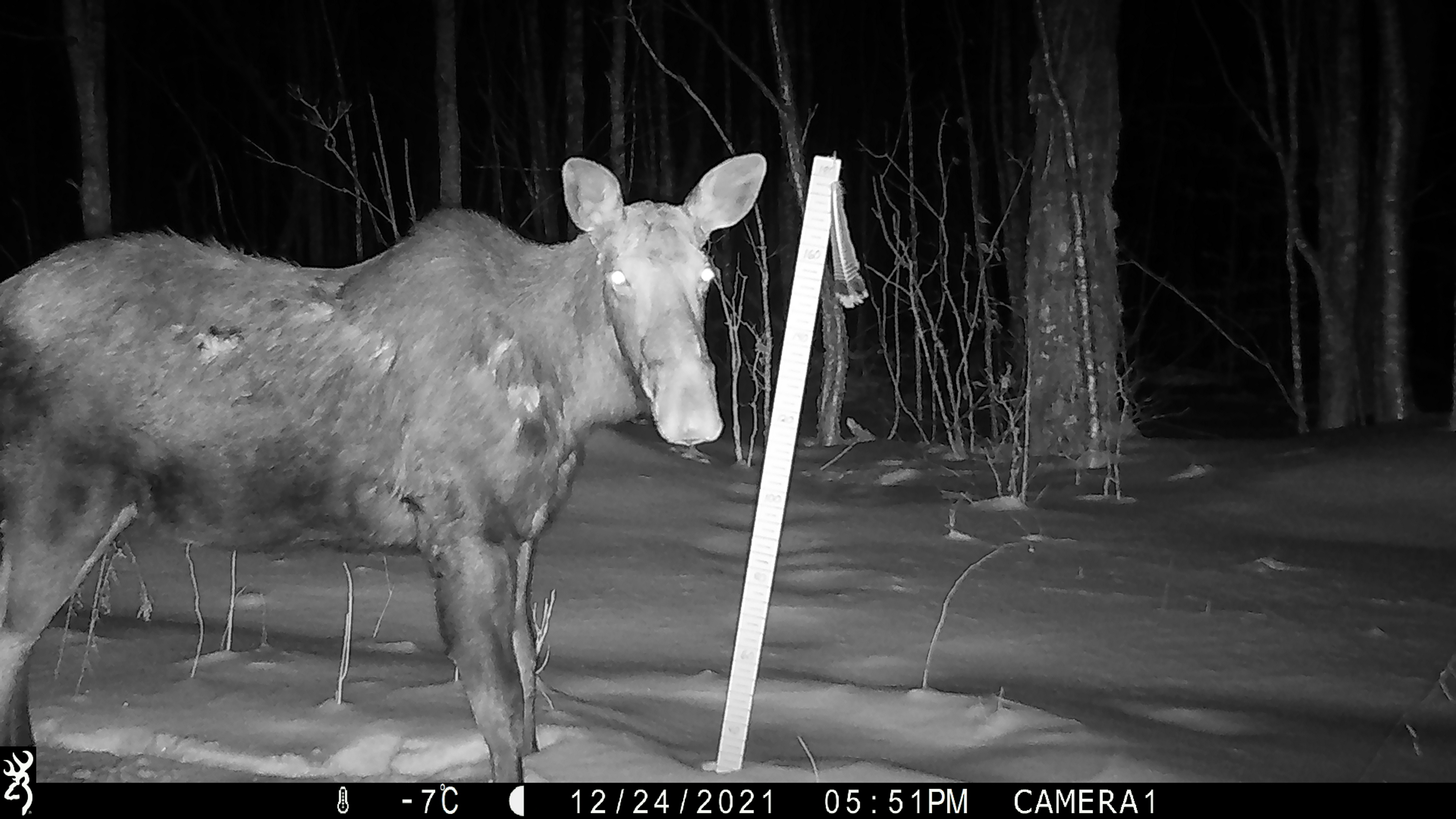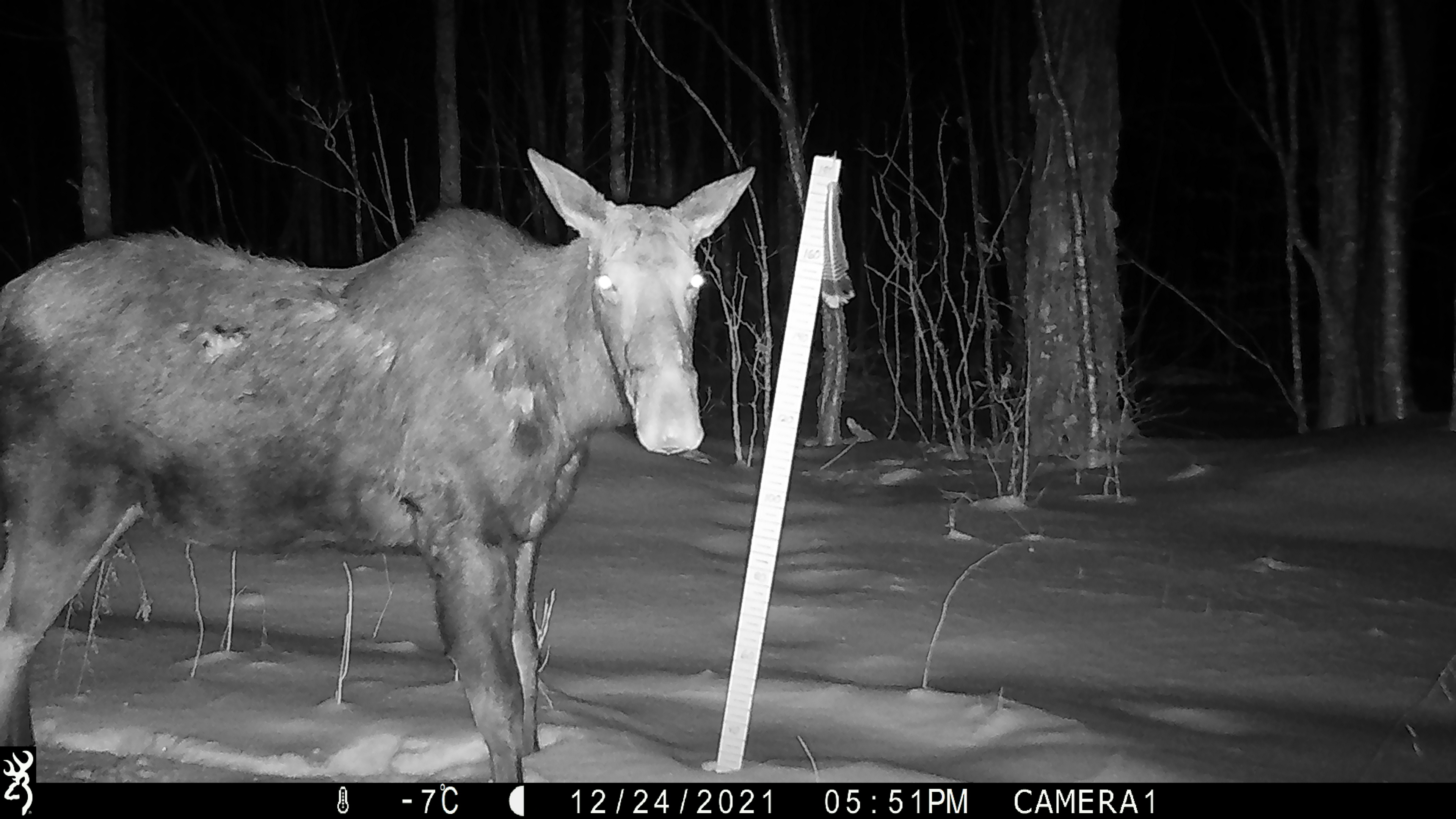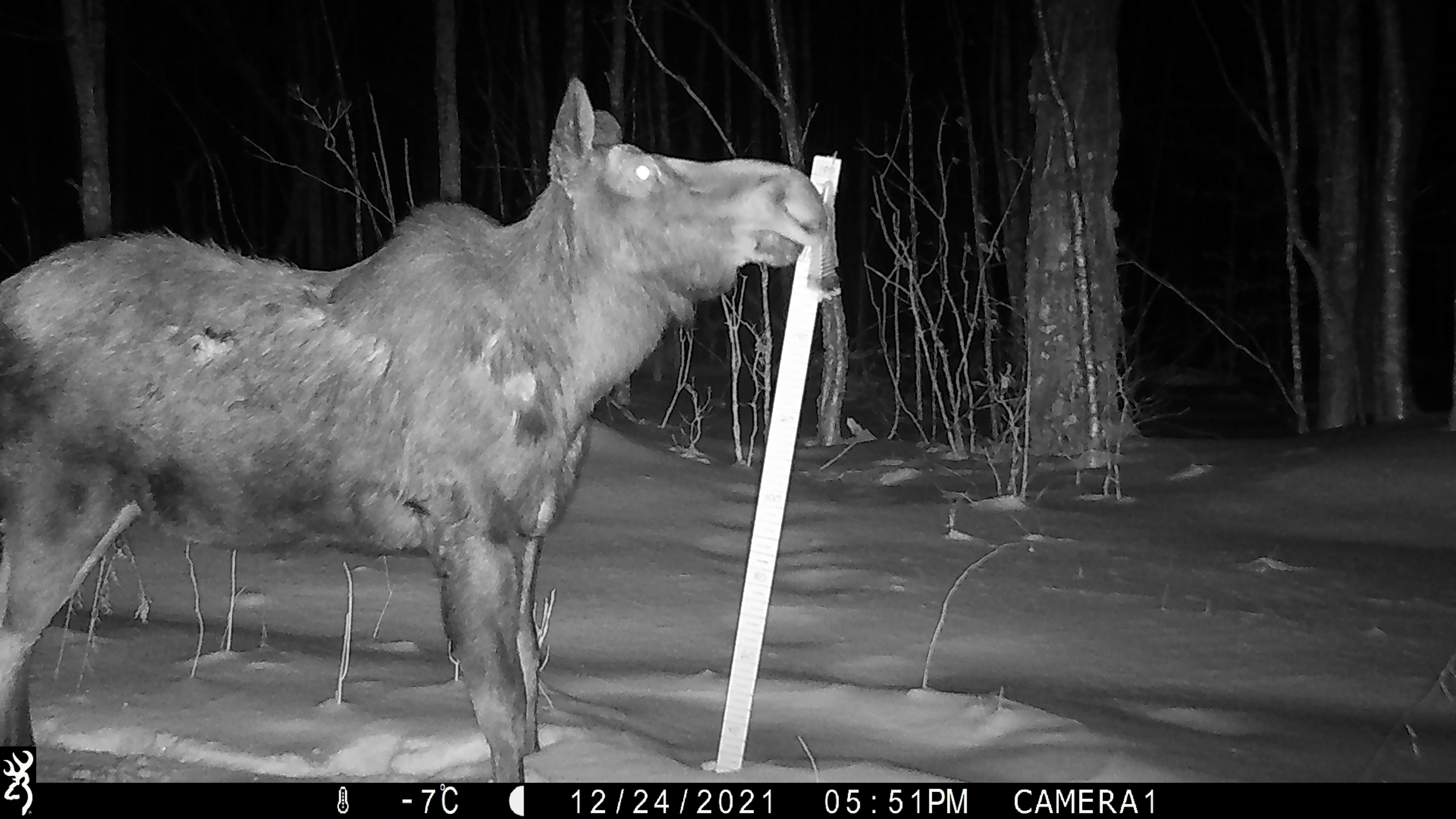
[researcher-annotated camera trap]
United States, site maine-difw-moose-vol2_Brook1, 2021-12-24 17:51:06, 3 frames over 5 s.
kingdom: Animalia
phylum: Chordata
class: Mammalia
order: Artiodactyla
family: Cervidae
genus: Alces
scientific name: Alces alces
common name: moose